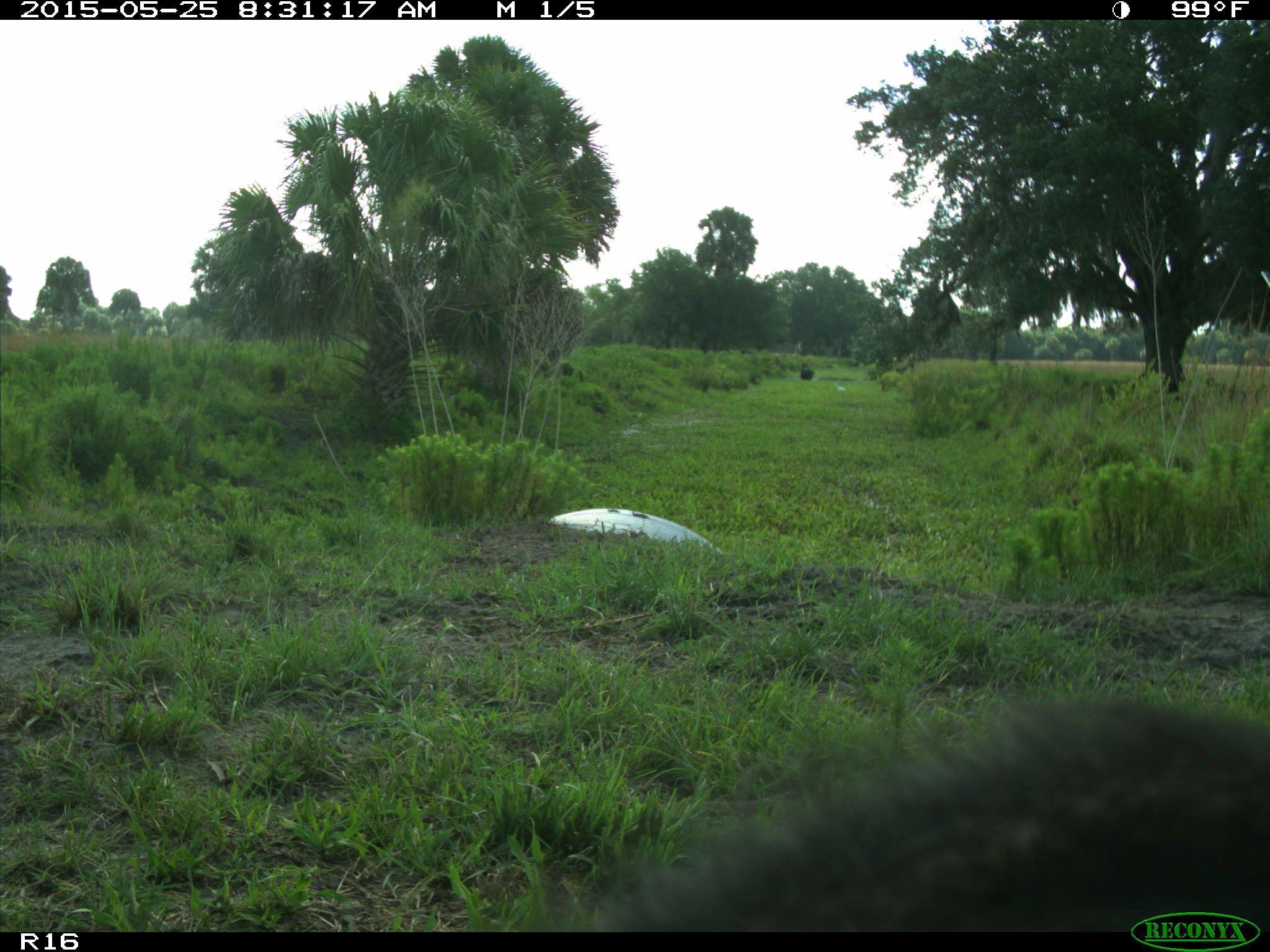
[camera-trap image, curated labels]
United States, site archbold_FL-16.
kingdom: Animalia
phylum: Chordata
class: Mammalia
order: Artiodactyla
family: Bovidae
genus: Bos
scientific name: Bos taurus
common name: domestic cow